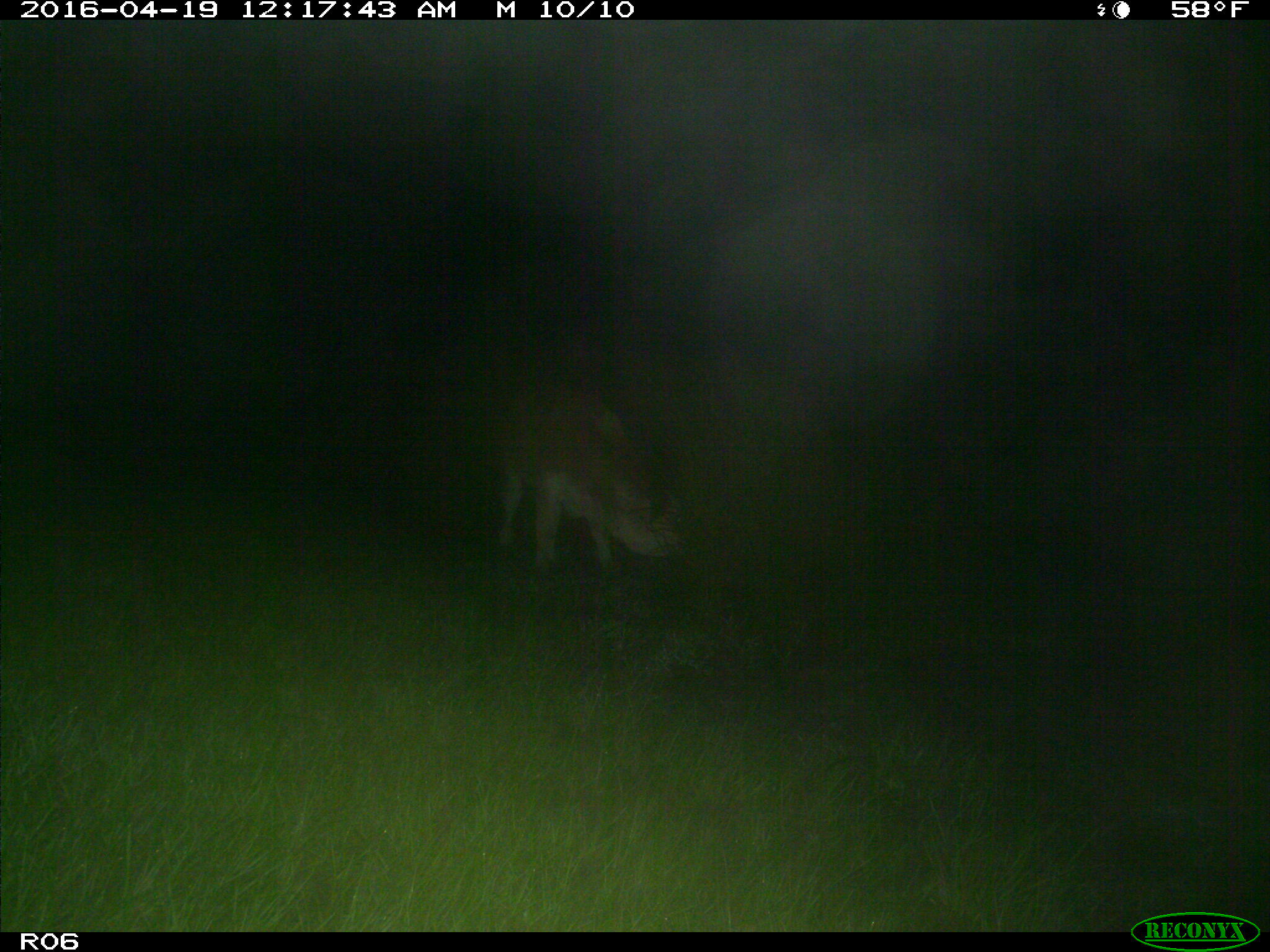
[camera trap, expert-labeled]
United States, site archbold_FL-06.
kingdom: Animalia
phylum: Chordata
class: Mammalia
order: Artiodactyla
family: Bovidae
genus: Bos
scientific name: Bos taurus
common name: domestic cow